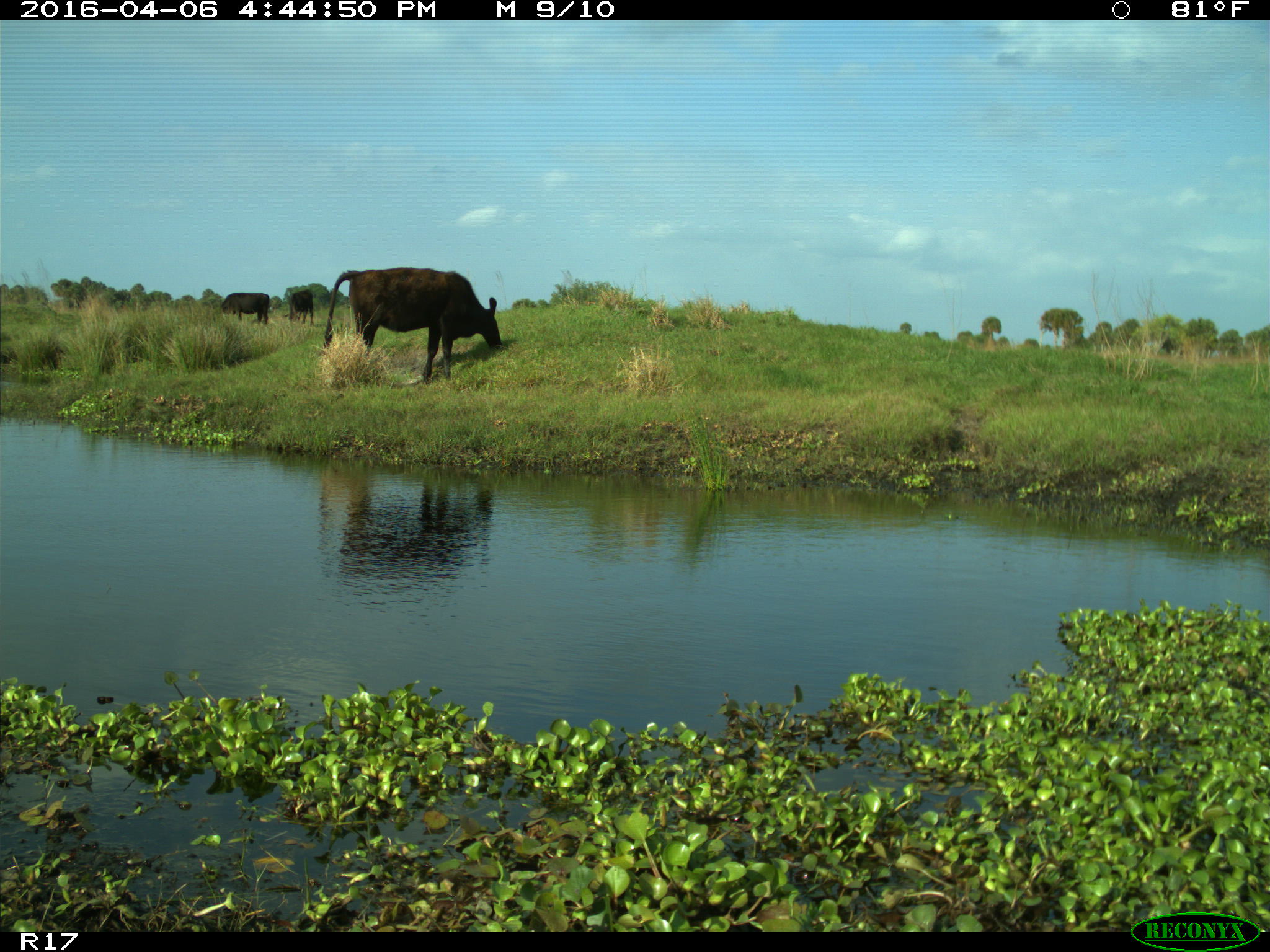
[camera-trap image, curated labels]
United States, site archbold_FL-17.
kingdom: Animalia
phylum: Chordata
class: Mammalia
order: Artiodactyla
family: Bovidae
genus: Bos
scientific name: Bos taurus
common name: domestic cow